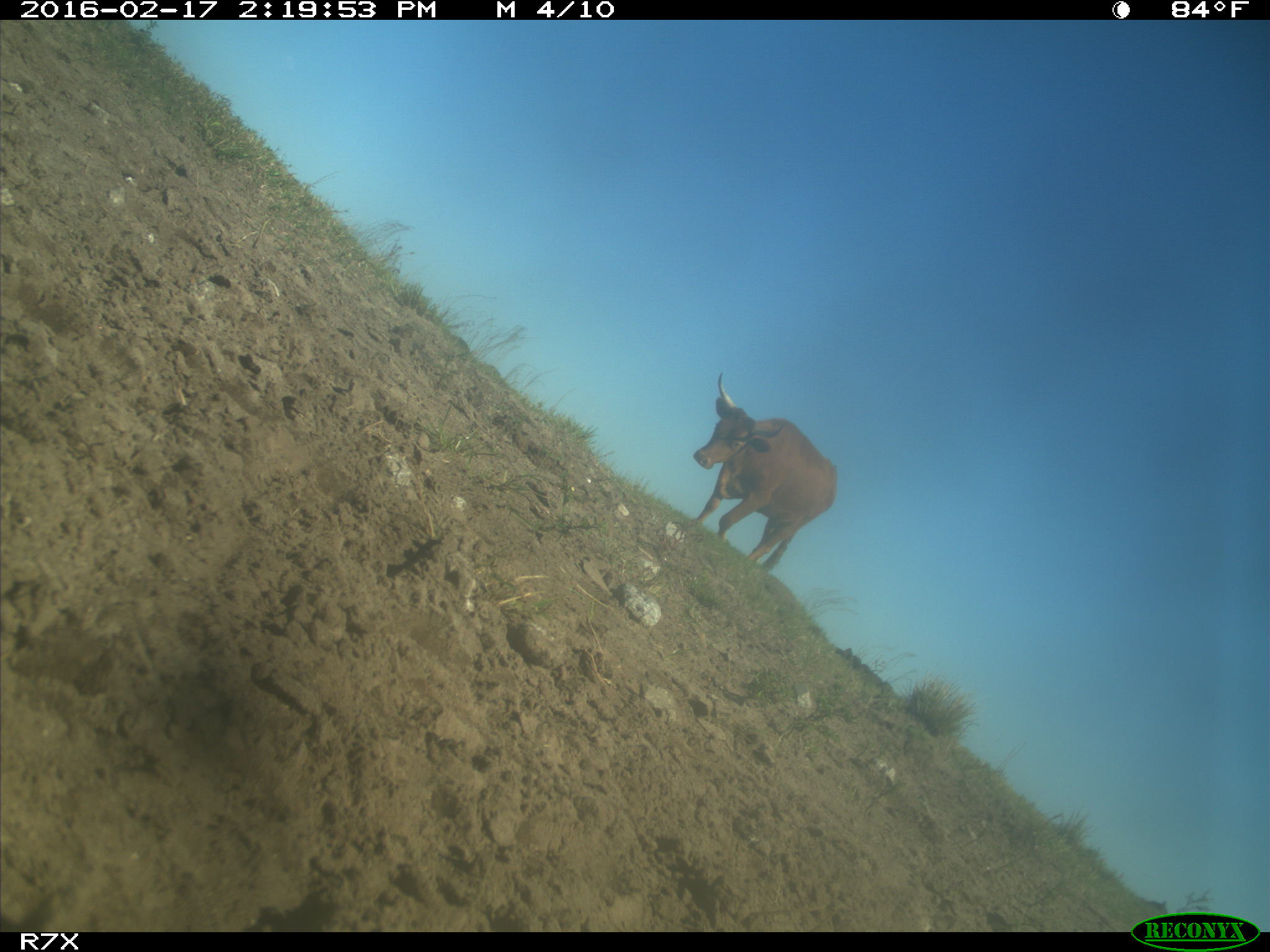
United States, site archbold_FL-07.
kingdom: Animalia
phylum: Chordata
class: Mammalia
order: Artiodactyla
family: Bovidae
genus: Bos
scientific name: Bos taurus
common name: domestic cow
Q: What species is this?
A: Bos taurus (domestic cow).